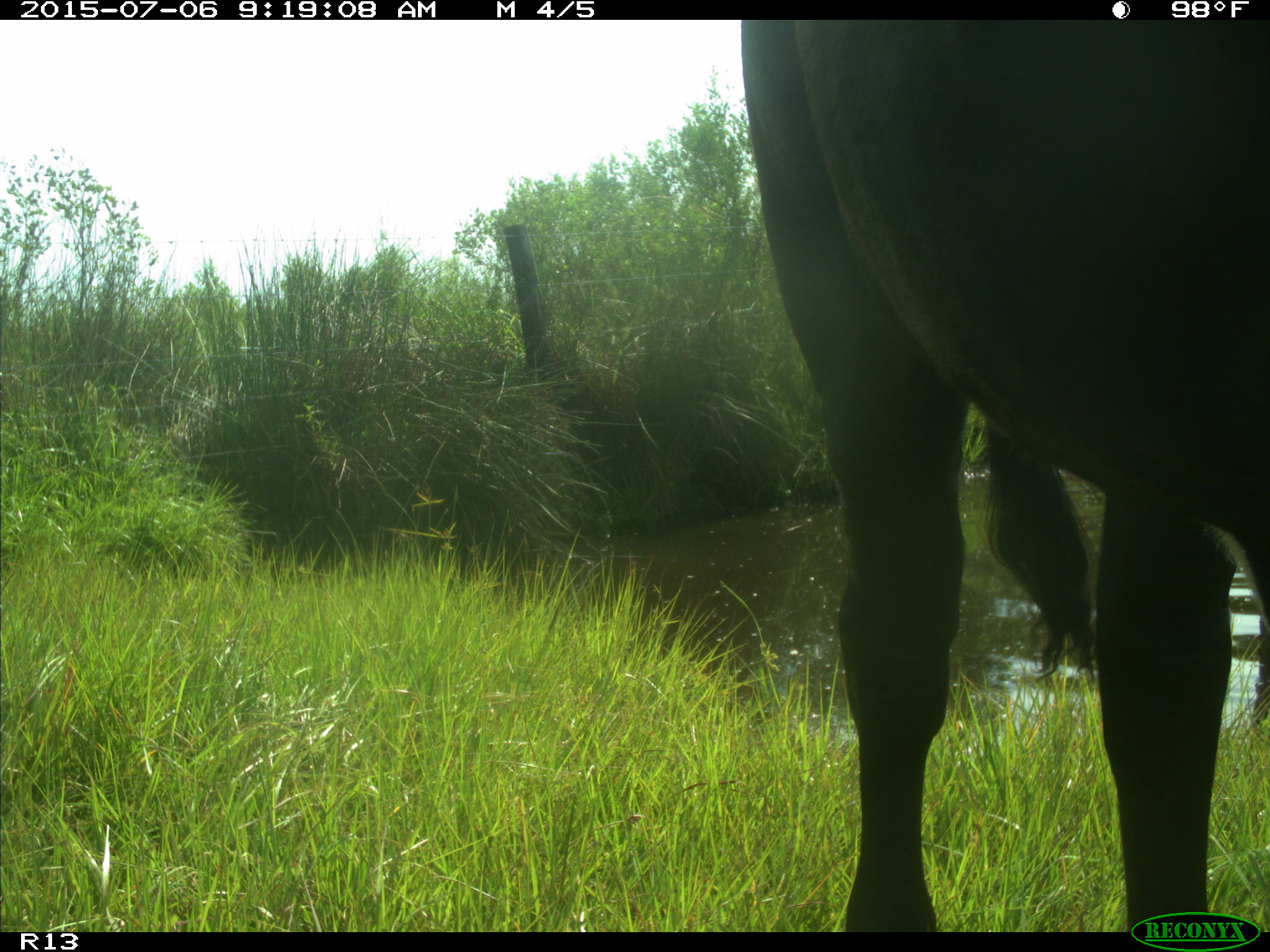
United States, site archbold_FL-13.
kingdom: Animalia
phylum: Chordata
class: Mammalia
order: Artiodactyla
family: Bovidae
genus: Bos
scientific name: Bos taurus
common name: domestic cow